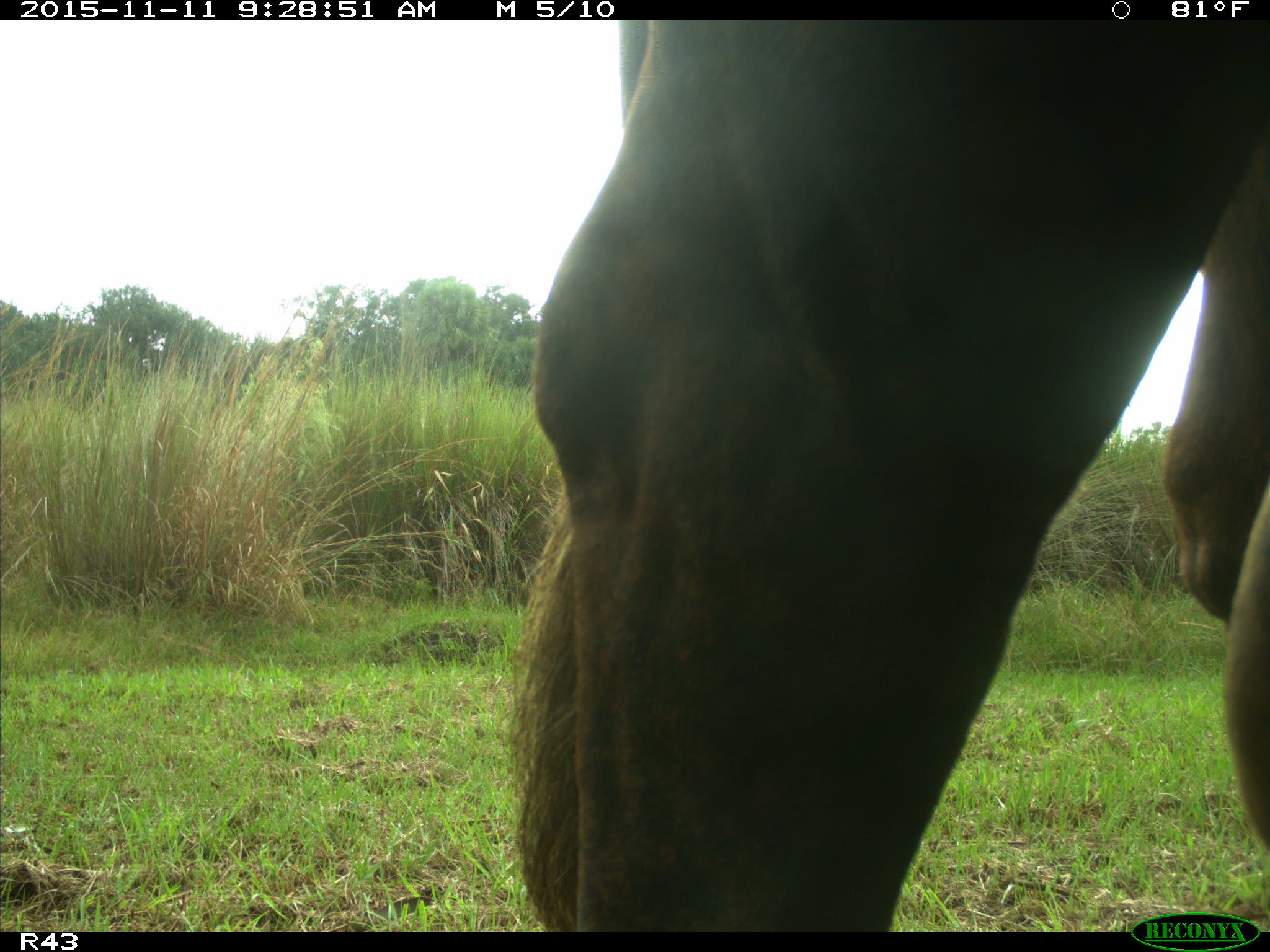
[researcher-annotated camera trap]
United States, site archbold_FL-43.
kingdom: Animalia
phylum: Chordata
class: Mammalia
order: Artiodactyla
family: Bovidae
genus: Bos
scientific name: Bos taurus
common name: domestic cow